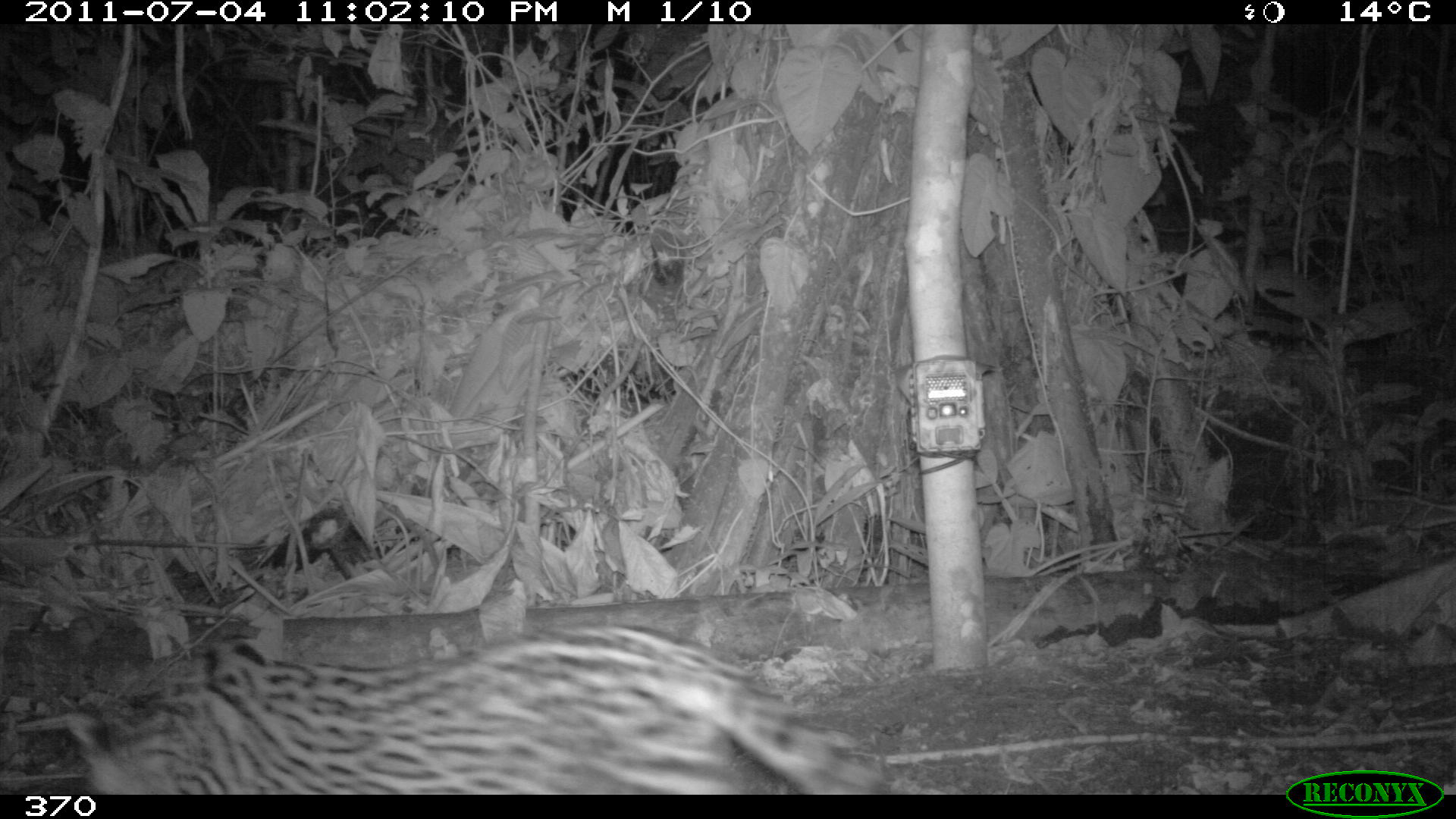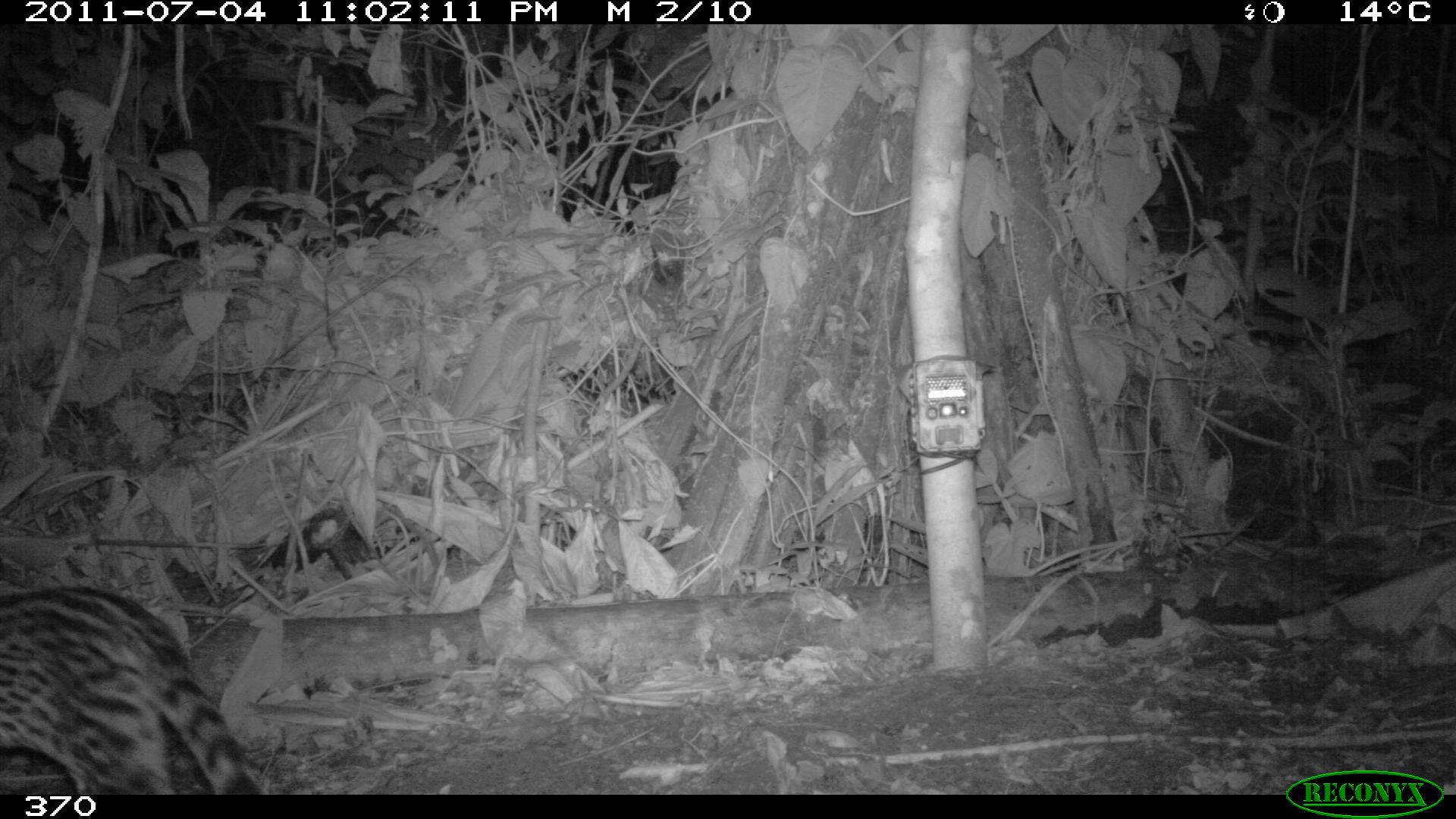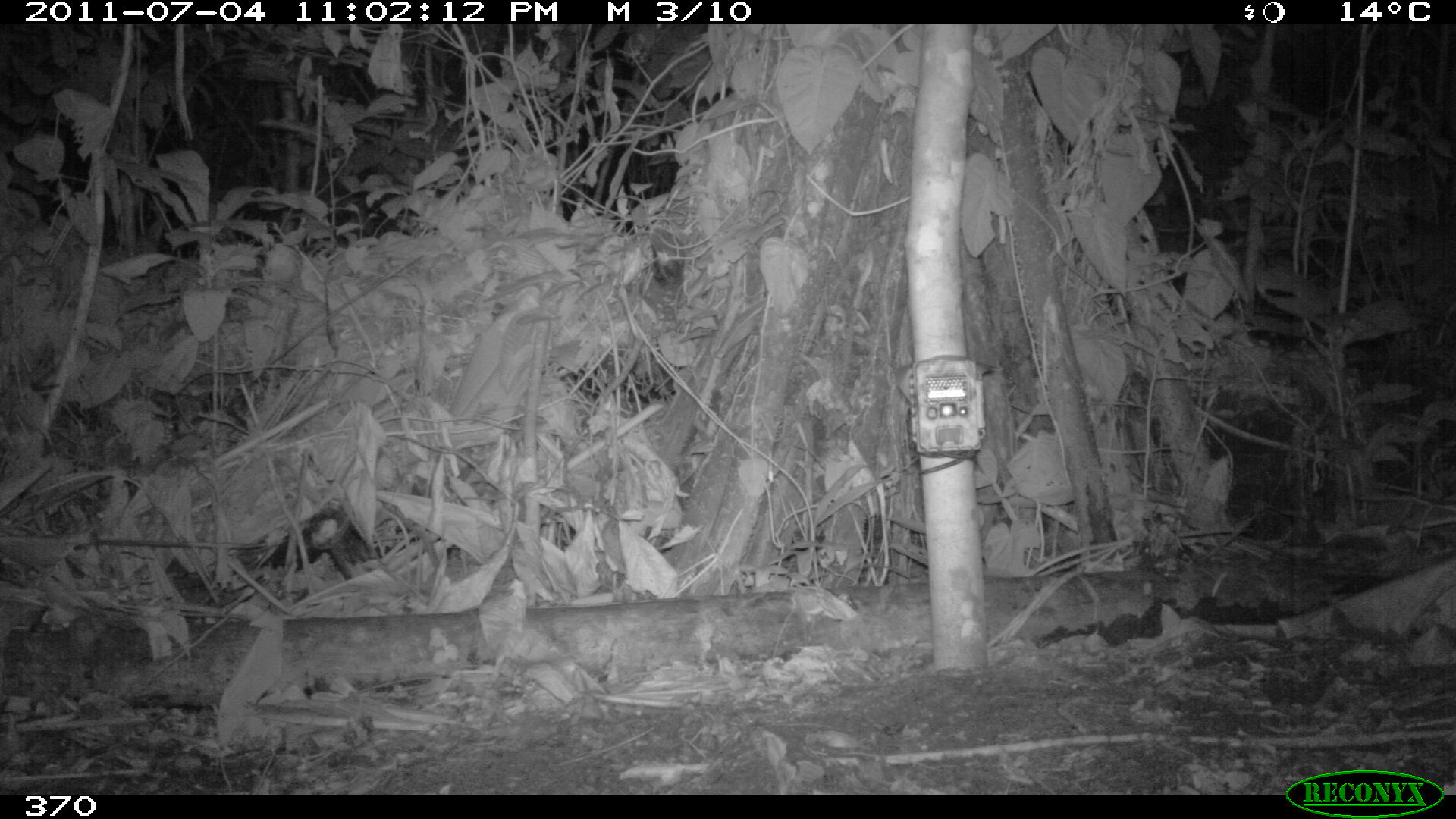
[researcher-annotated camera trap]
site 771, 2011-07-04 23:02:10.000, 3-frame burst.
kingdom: Animalia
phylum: Chordata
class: Mammalia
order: Carnivora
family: Felidae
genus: Leopardus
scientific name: Leopardus pardalis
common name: ocelot